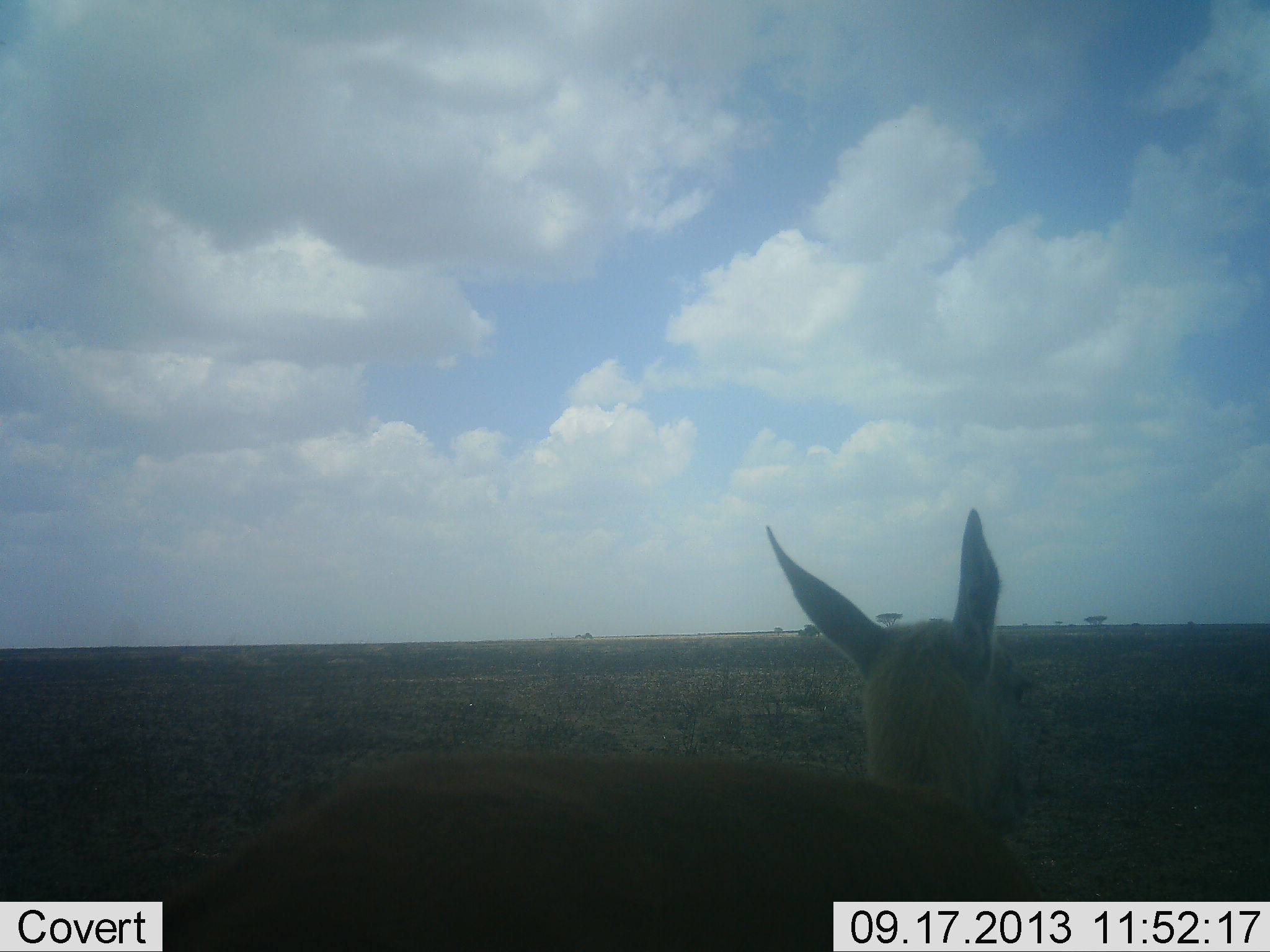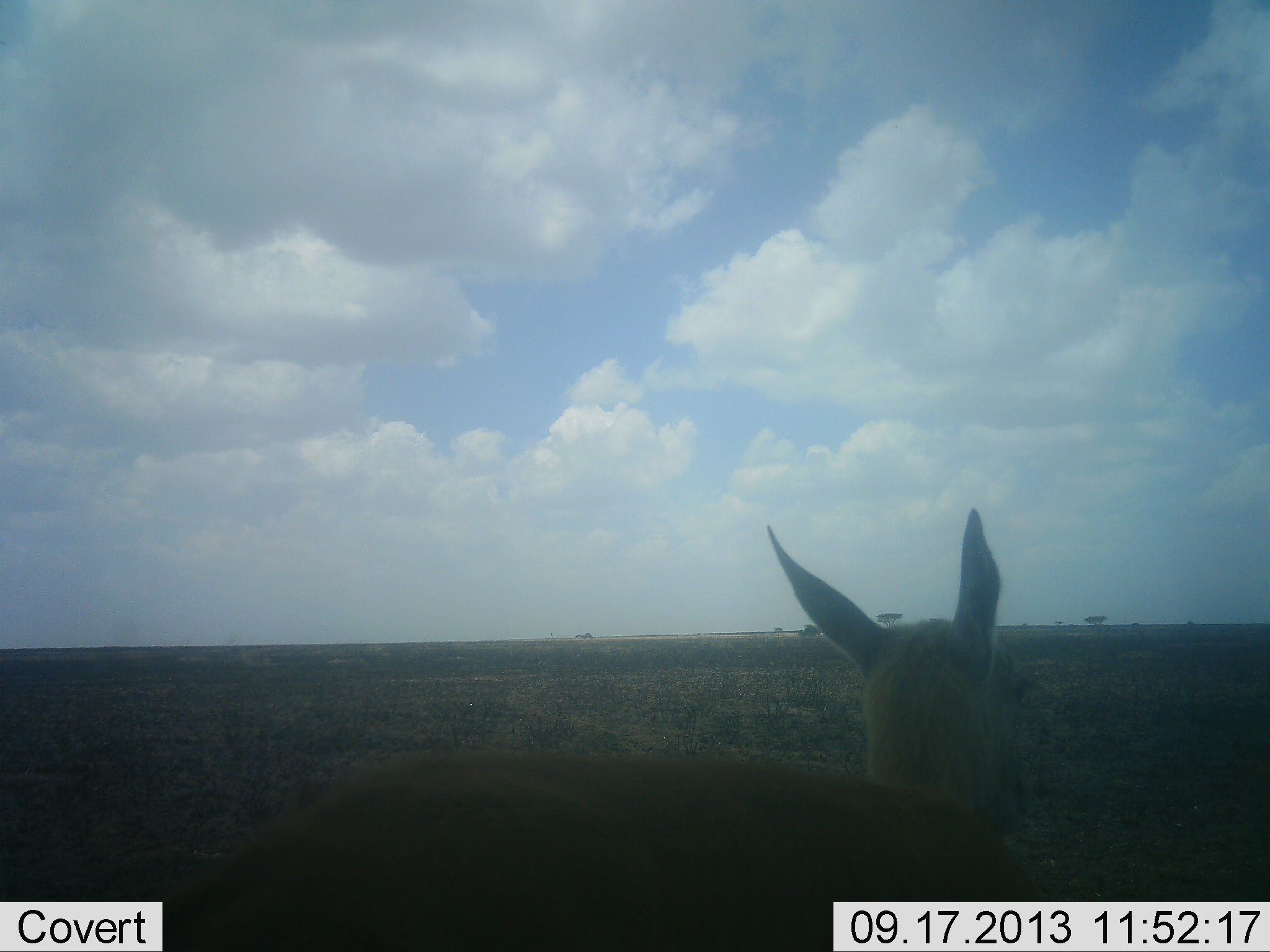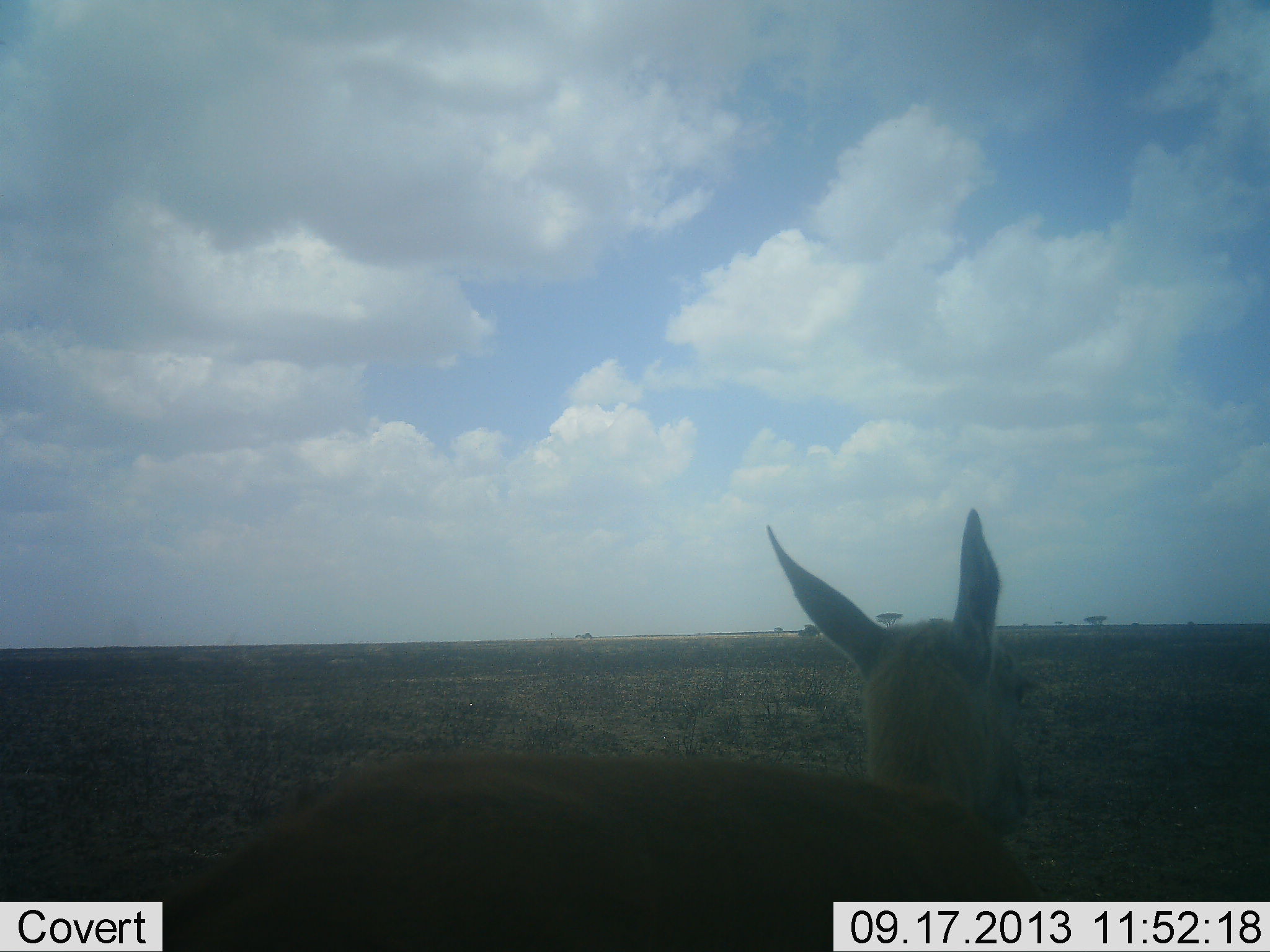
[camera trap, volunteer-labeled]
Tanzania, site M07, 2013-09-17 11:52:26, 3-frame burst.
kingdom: Animalia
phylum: Chordata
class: Mammalia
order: Artiodactyla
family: Bovidae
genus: Eudorcas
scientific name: Eudorcas thomsonii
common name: thomson's gazelle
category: gazellethomsons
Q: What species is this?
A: Gazellethomsons (thomson's gazelle) (Eudorcas thomsonii).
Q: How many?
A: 1.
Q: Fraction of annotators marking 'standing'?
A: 86%.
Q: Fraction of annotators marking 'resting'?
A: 14%.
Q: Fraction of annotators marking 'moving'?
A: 0%.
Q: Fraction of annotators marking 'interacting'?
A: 0%.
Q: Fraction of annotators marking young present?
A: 0%.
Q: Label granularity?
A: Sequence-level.